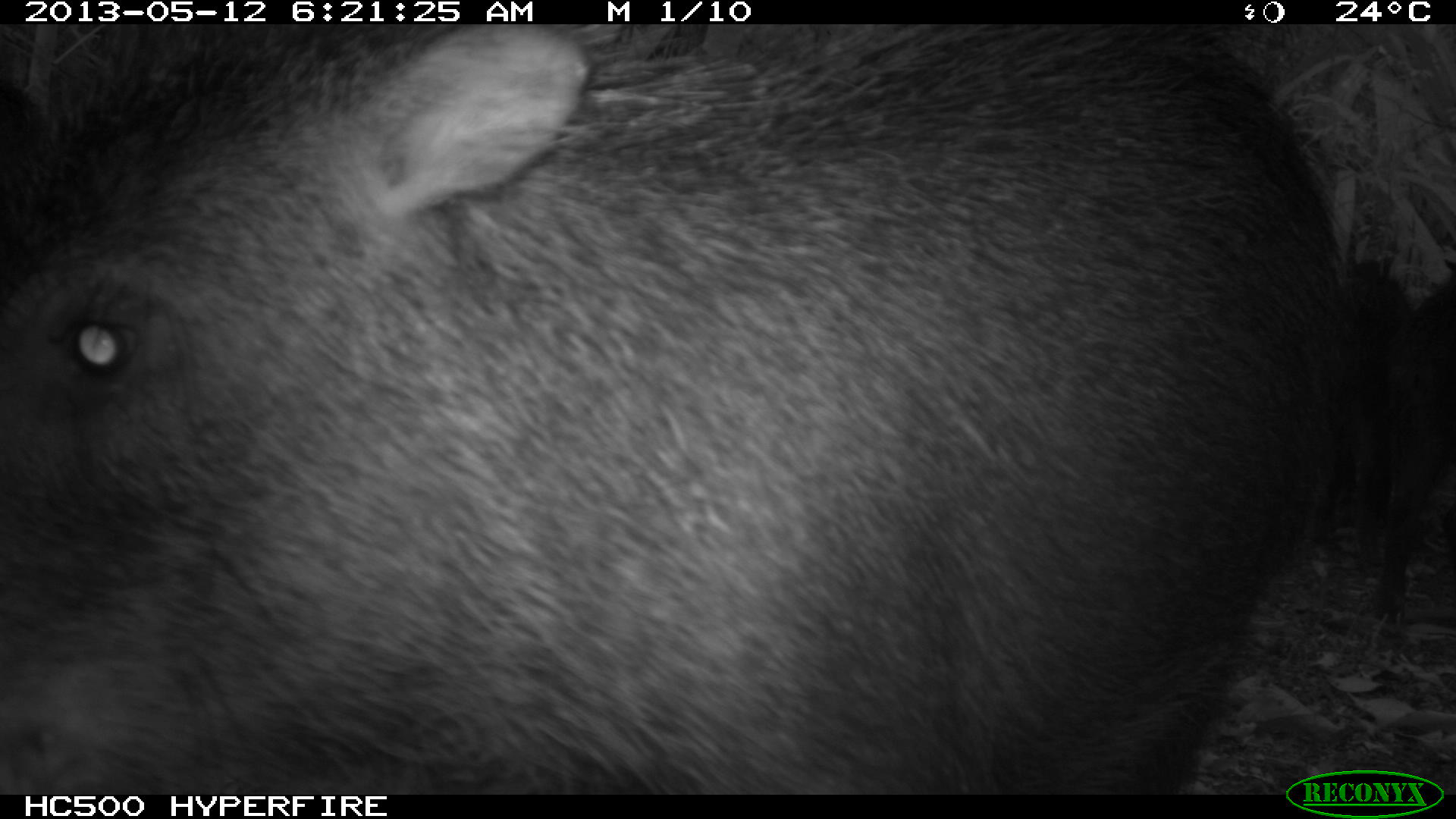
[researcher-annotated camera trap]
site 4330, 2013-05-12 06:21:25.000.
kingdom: Animalia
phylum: Chordata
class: Mammalia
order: Artiodactyla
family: Tayassuidae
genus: Tayassu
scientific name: Tayassu pecari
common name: white-lipped peccary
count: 5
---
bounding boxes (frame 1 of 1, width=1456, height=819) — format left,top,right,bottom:
tayassu pecari: 1,22,1357,793; 1306,252,1418,567; 1377,270,1455,627